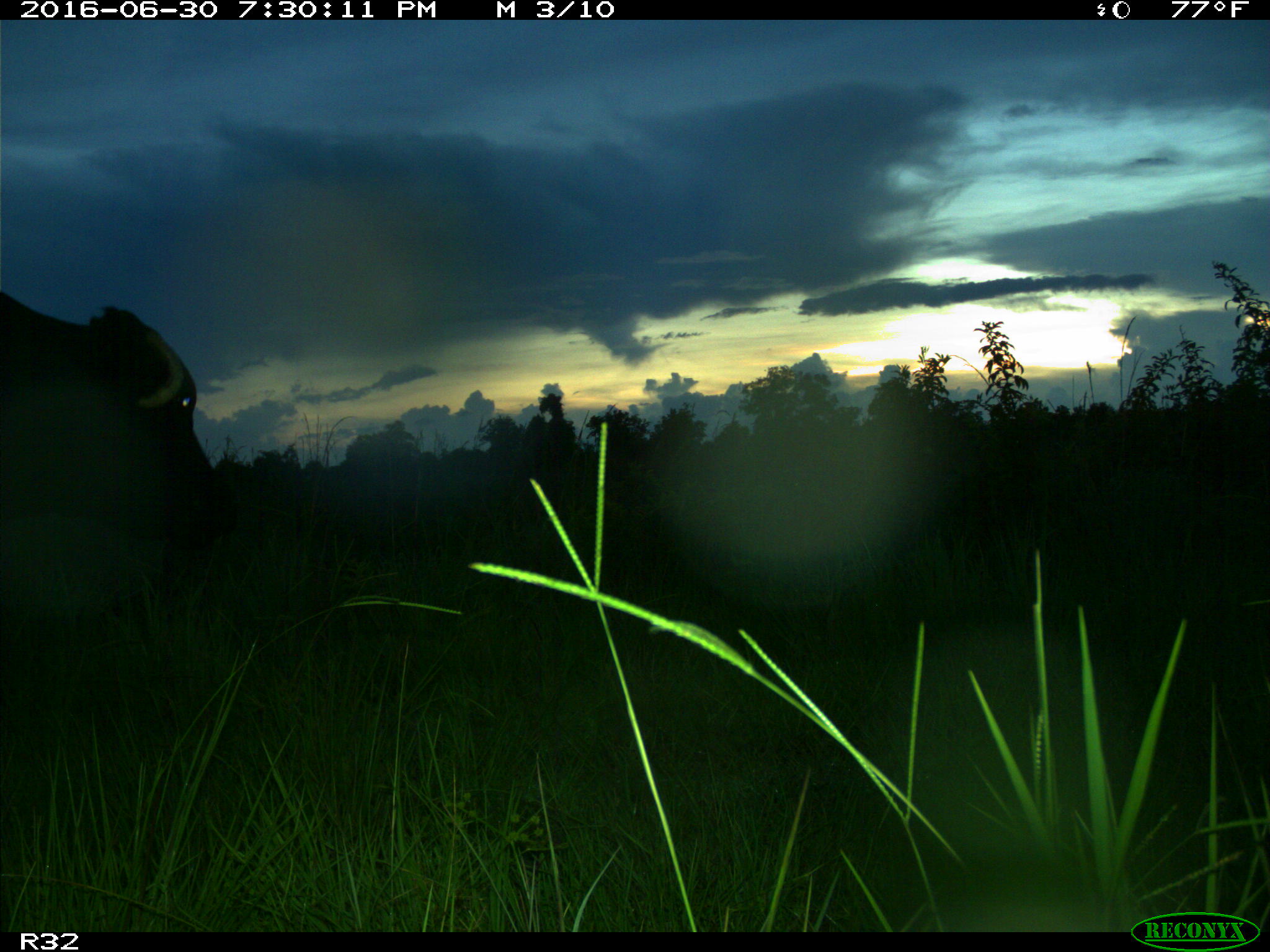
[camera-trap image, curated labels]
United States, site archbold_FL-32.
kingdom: Animalia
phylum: Chordata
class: Mammalia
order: Artiodactyla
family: Bovidae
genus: Bos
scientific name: Bos taurus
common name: domestic cow